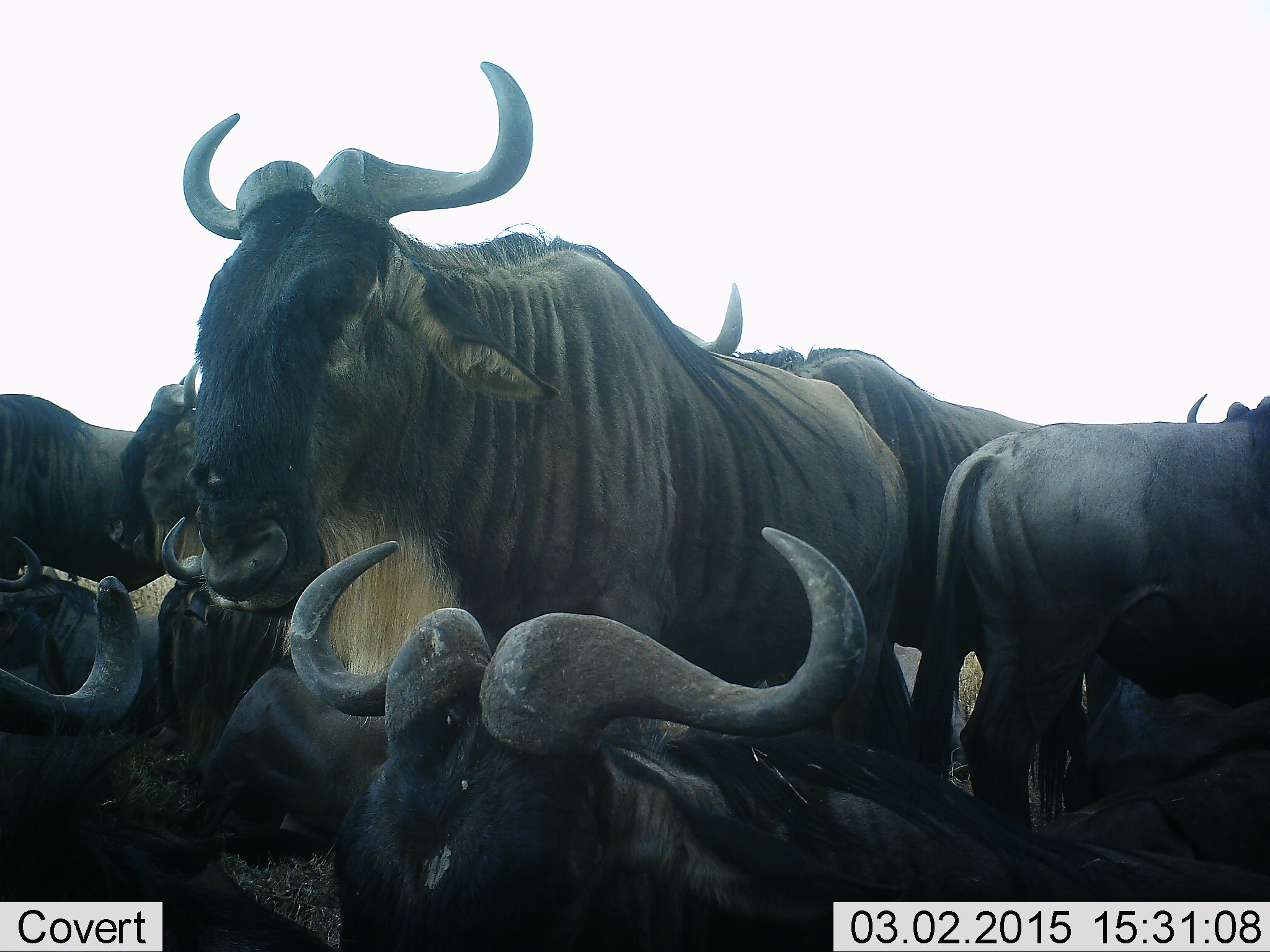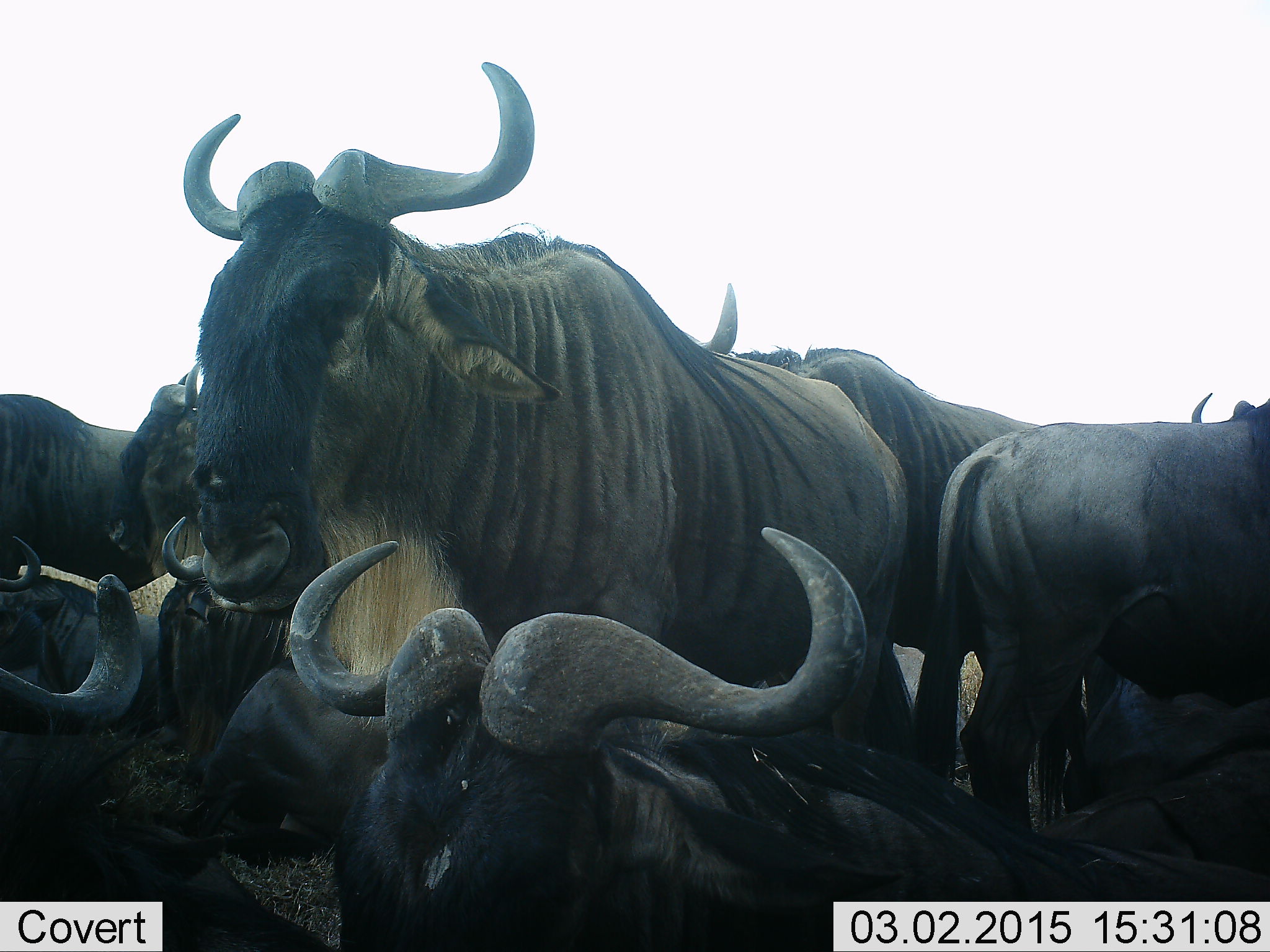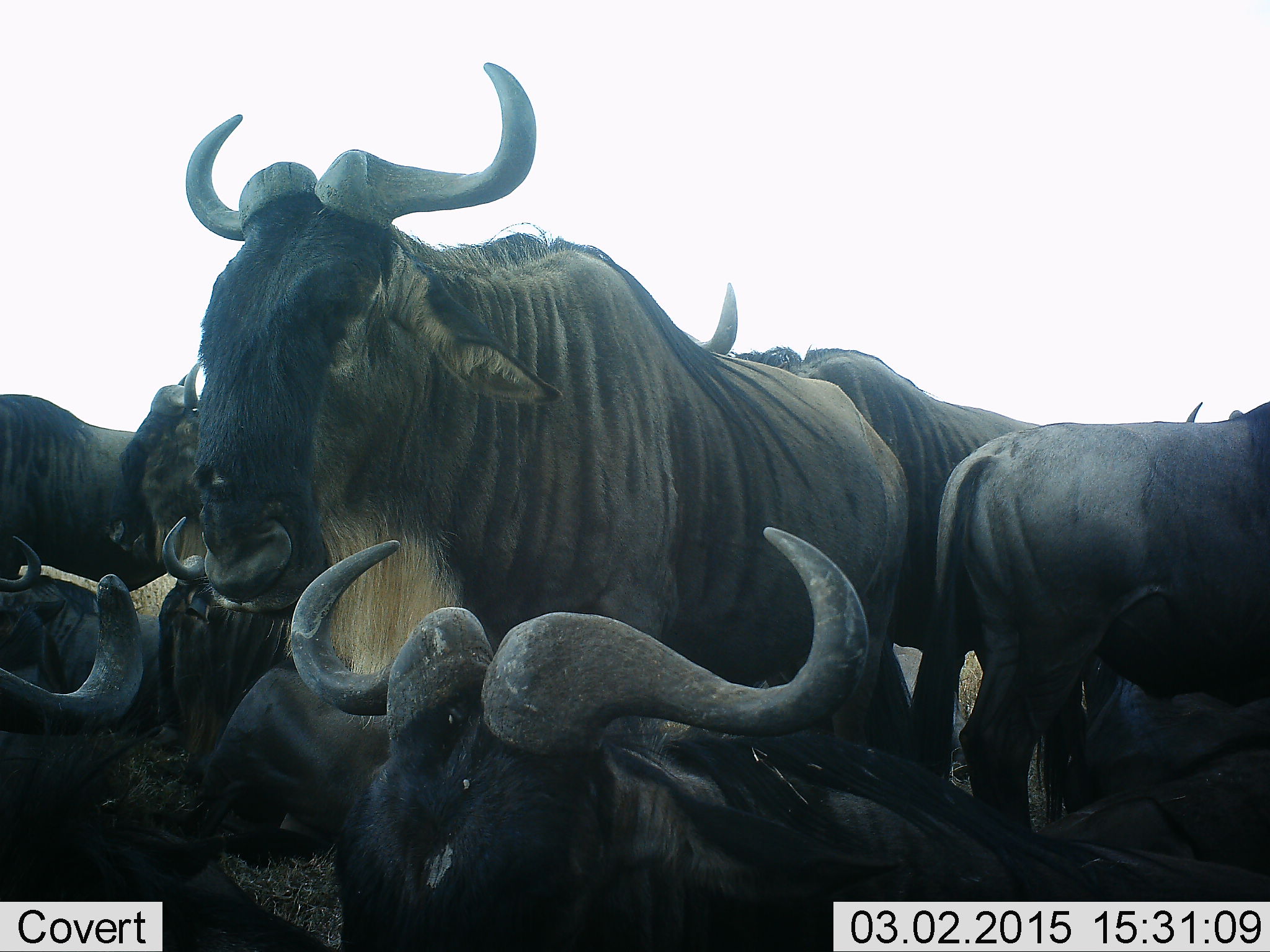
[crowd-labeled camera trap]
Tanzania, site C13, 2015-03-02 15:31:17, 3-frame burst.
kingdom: Animalia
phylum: Chordata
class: Mammalia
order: Artiodactyla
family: Bovidae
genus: Connochaetes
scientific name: Connochaetes taurinus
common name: blue wildebeest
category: wildebeest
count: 9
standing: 78%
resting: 89%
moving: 0%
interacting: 22%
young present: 0%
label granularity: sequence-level